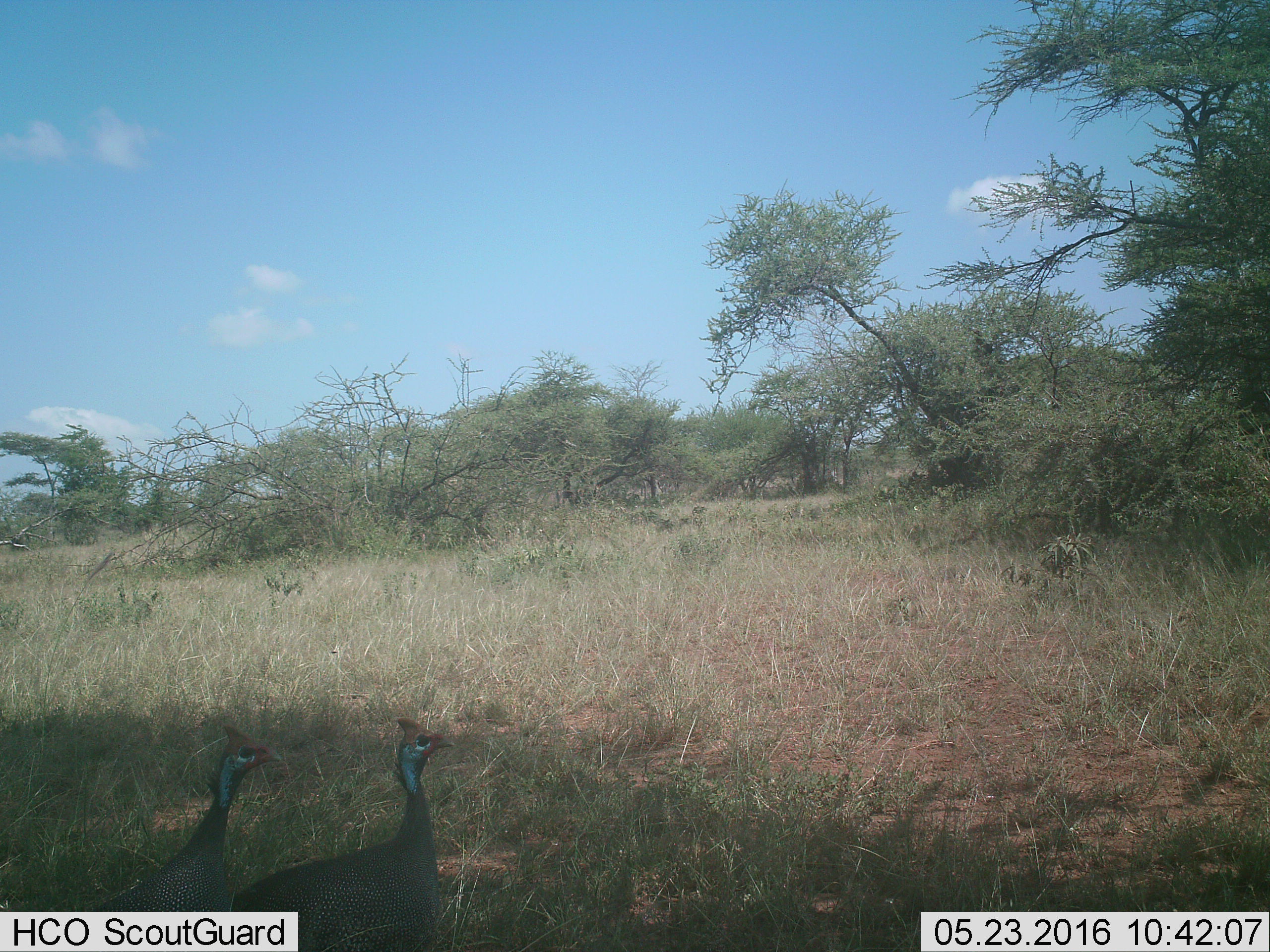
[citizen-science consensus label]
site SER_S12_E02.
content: unidentified animal